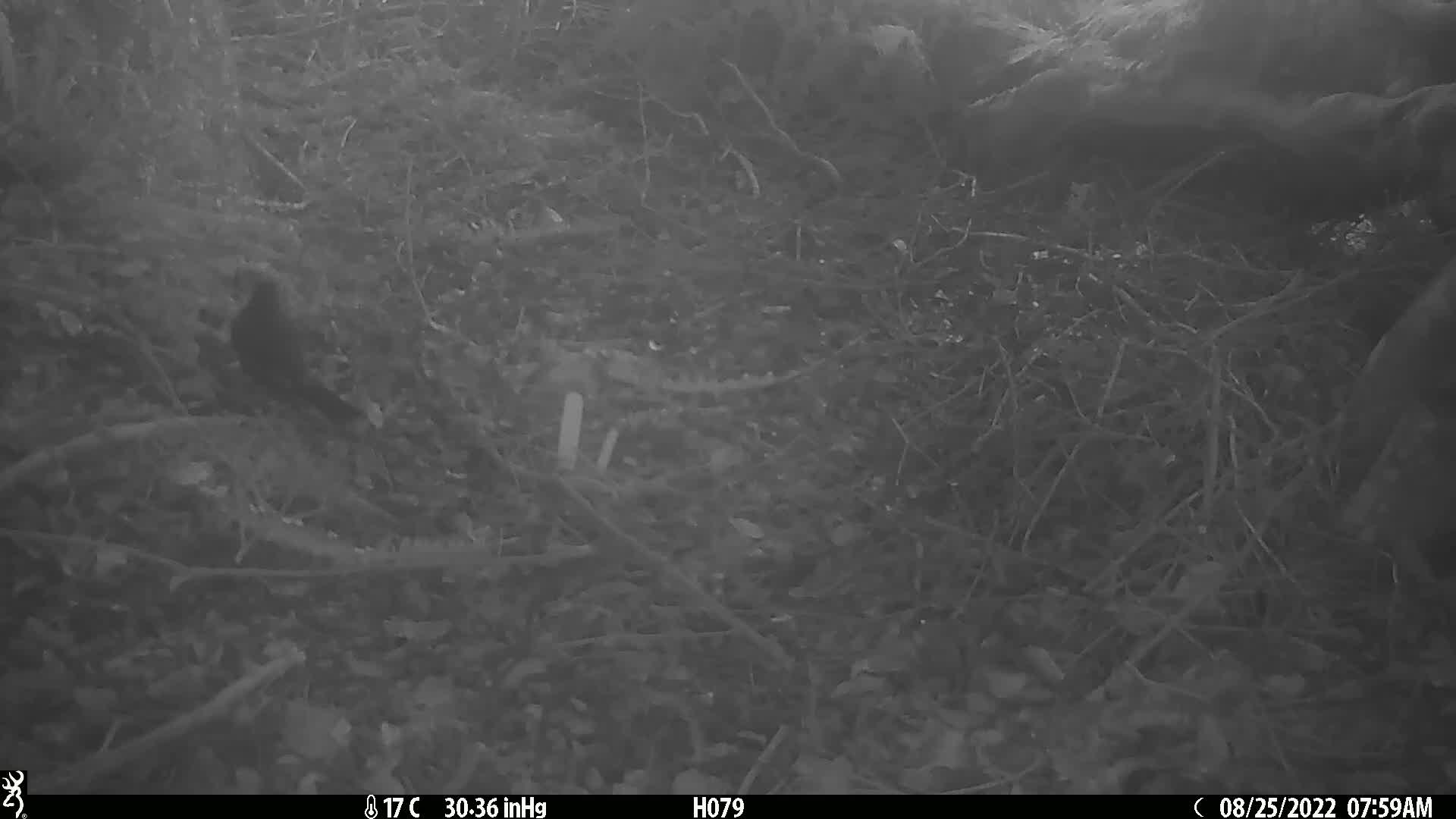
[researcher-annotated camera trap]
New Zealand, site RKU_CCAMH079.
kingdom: Animalia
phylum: Chordata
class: Aves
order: Passeriformes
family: Turdidae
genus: Turdus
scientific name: Turdus merula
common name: eurasian blackbird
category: blackbird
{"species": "blackbird (eurasian blackbird) (Turdus merula)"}